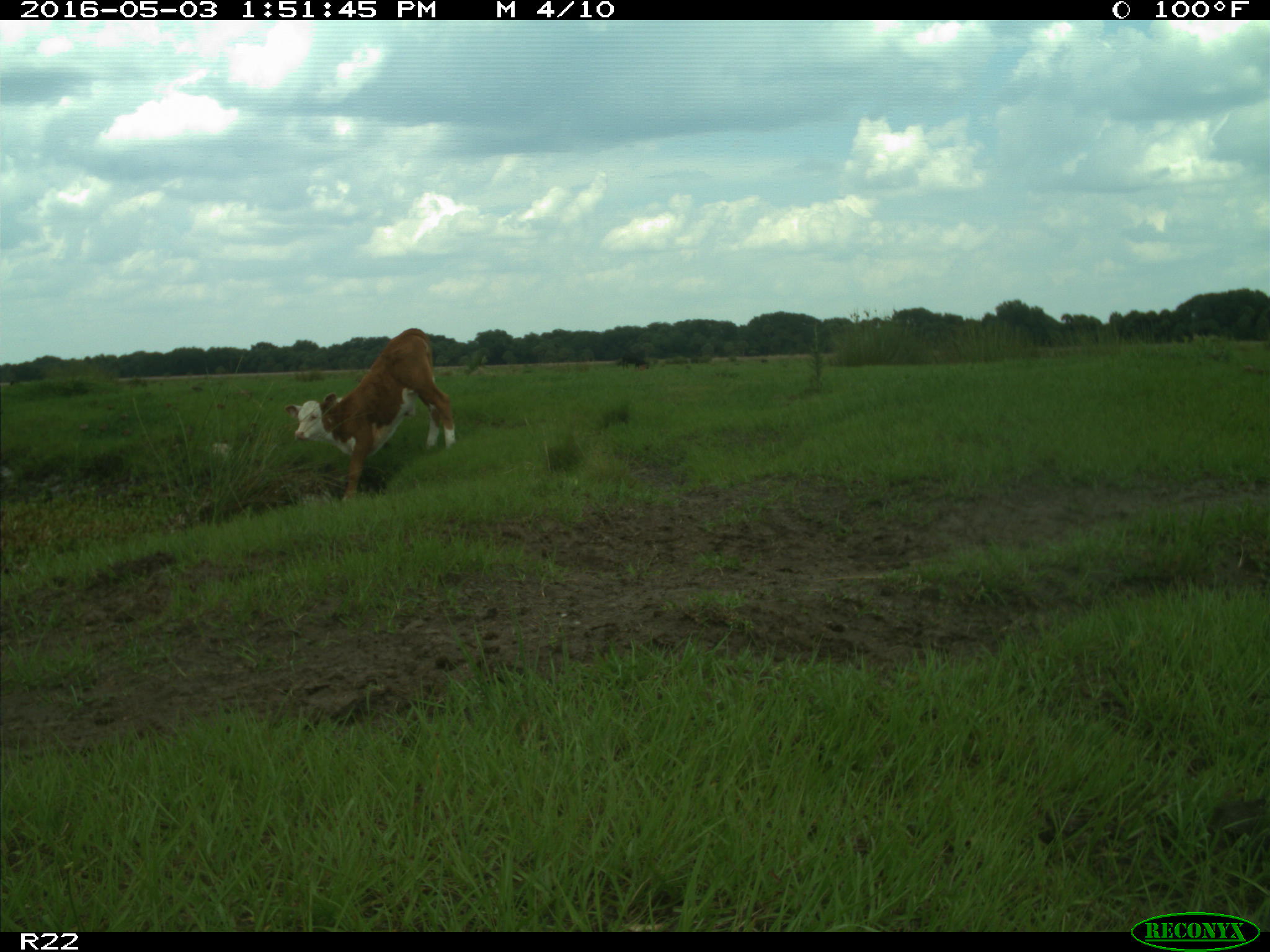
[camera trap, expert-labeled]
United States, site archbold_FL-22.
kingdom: Animalia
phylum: Chordata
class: Mammalia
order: Artiodactyla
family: Bovidae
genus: Bos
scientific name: Bos taurus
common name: domestic cow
Bos taurus (domestic cow).